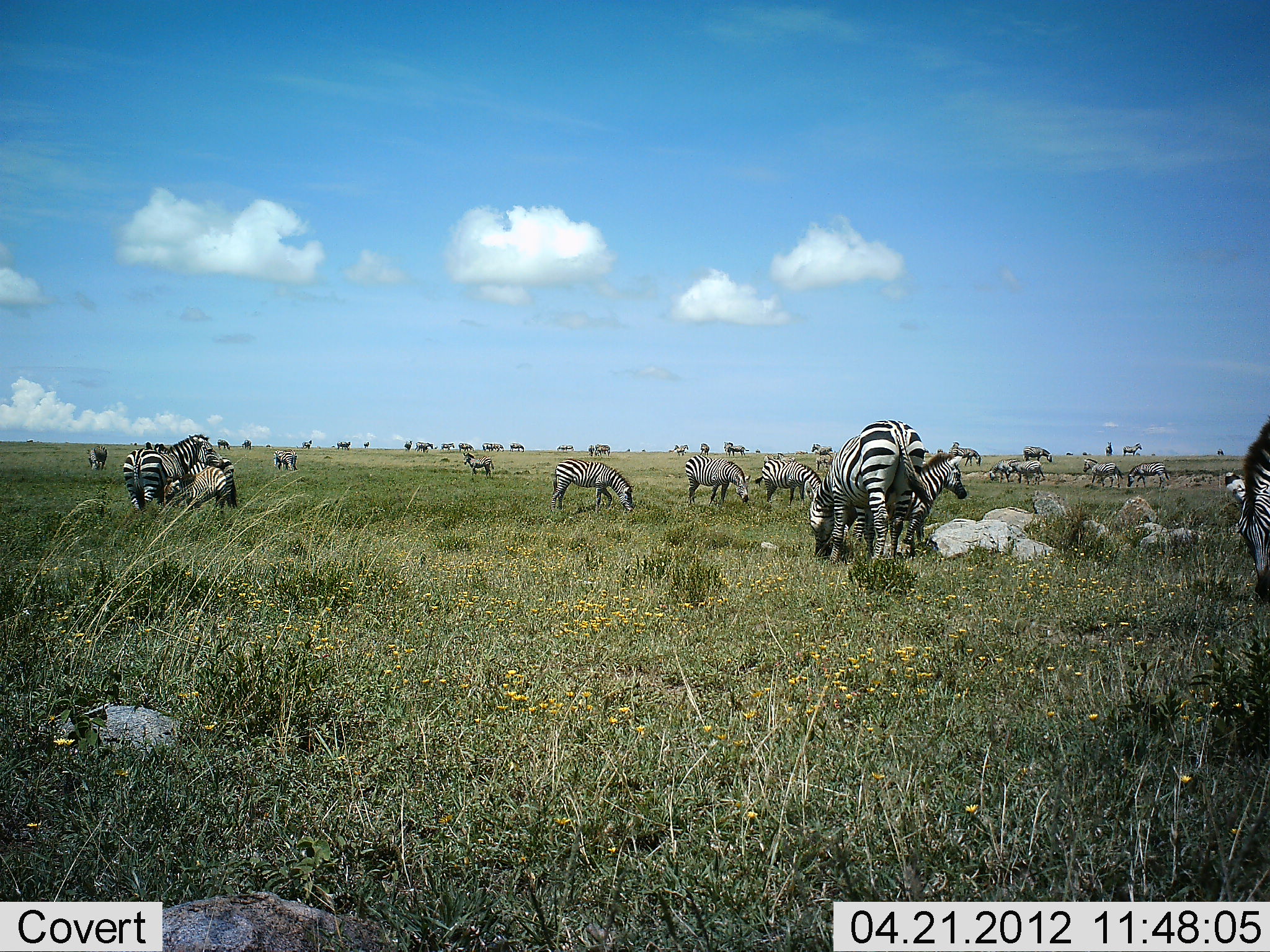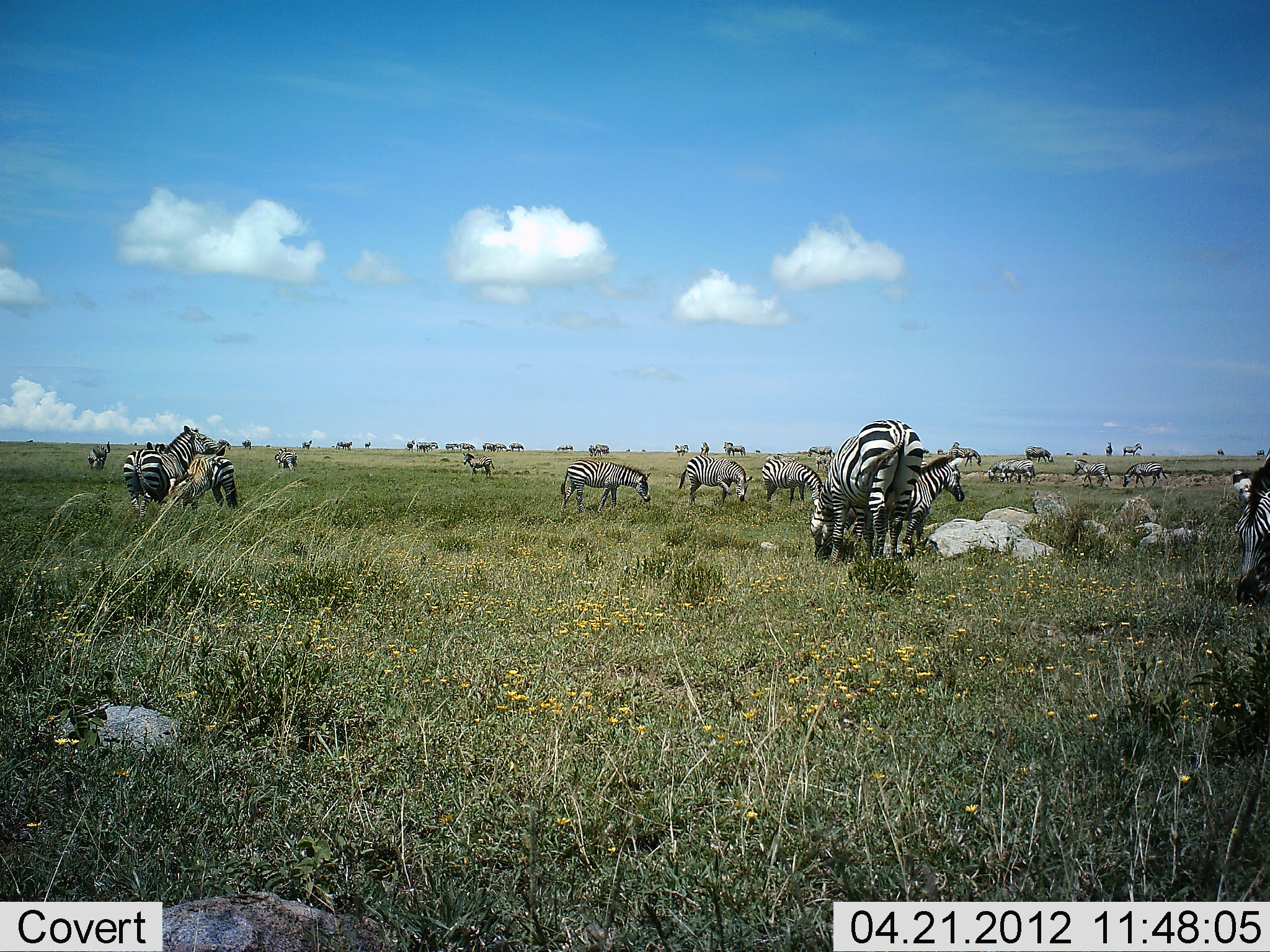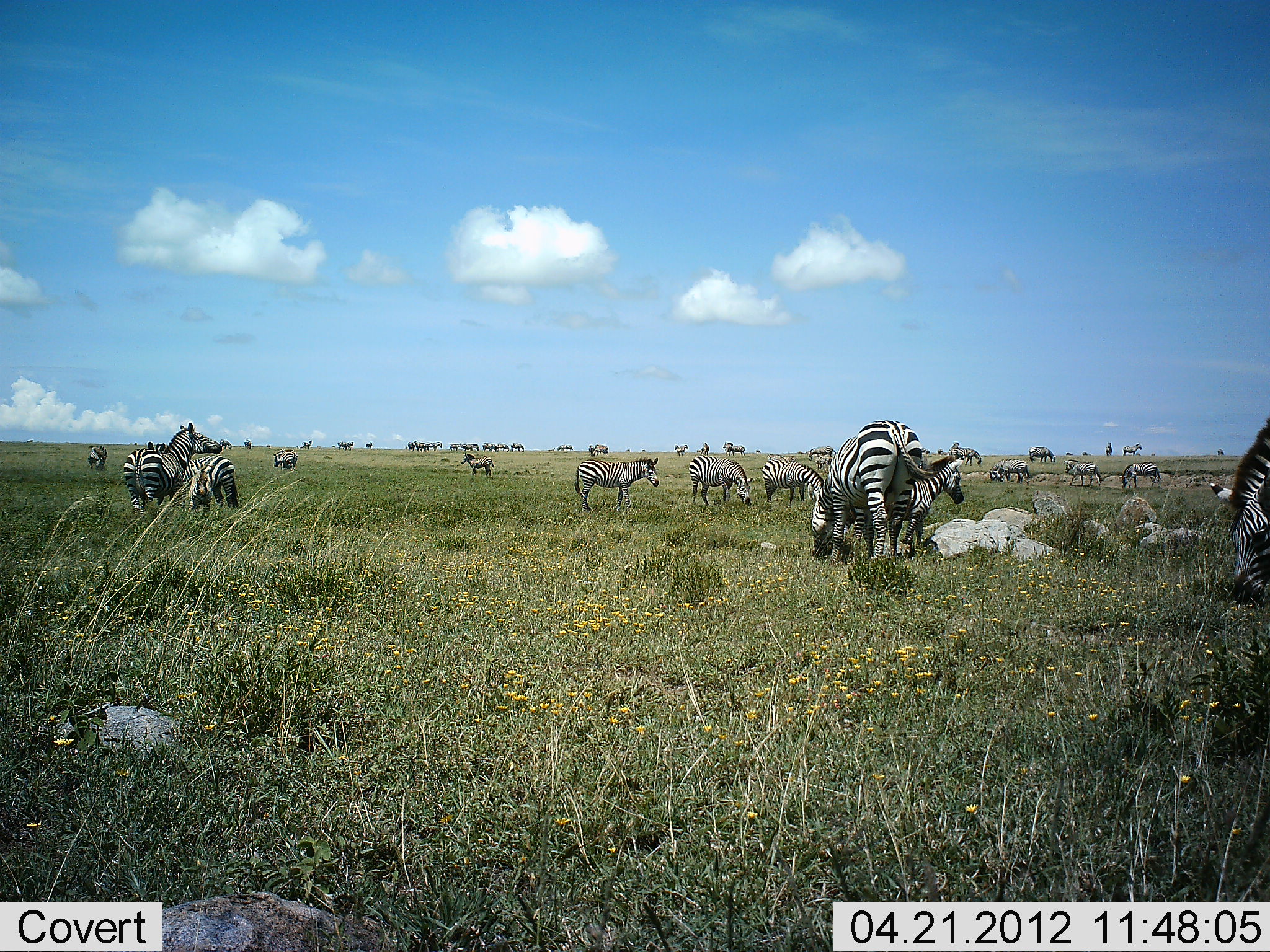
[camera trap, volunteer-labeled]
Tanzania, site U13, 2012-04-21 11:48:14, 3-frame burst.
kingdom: Animalia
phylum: Chordata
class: Mammalia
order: Perissodactyla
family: Equidae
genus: Equus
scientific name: Equus quagga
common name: plains zebra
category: zebra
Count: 11-50.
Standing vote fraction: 62%.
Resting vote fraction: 5%.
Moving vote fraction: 33%.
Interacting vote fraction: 24%.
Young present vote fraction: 38%.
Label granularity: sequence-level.